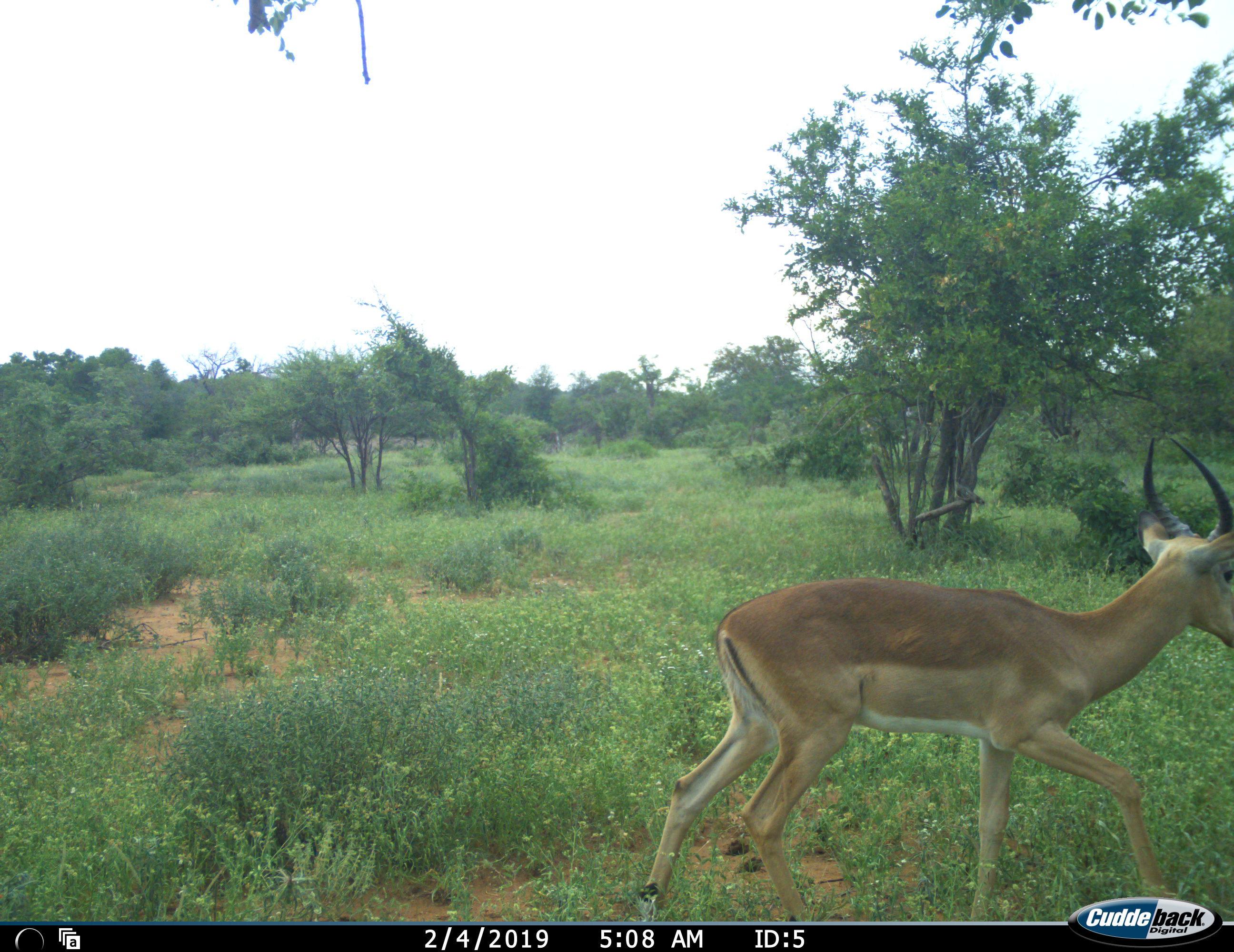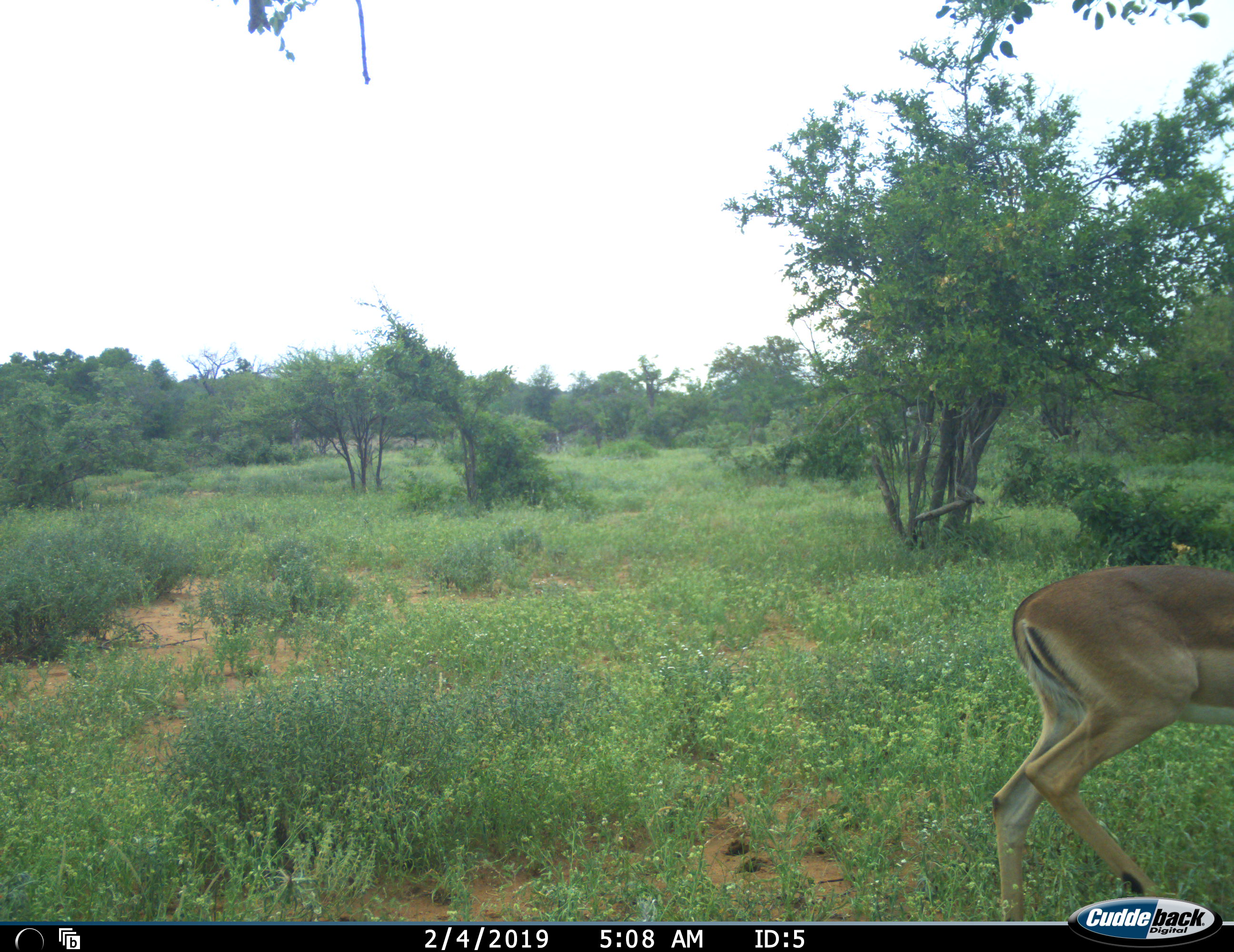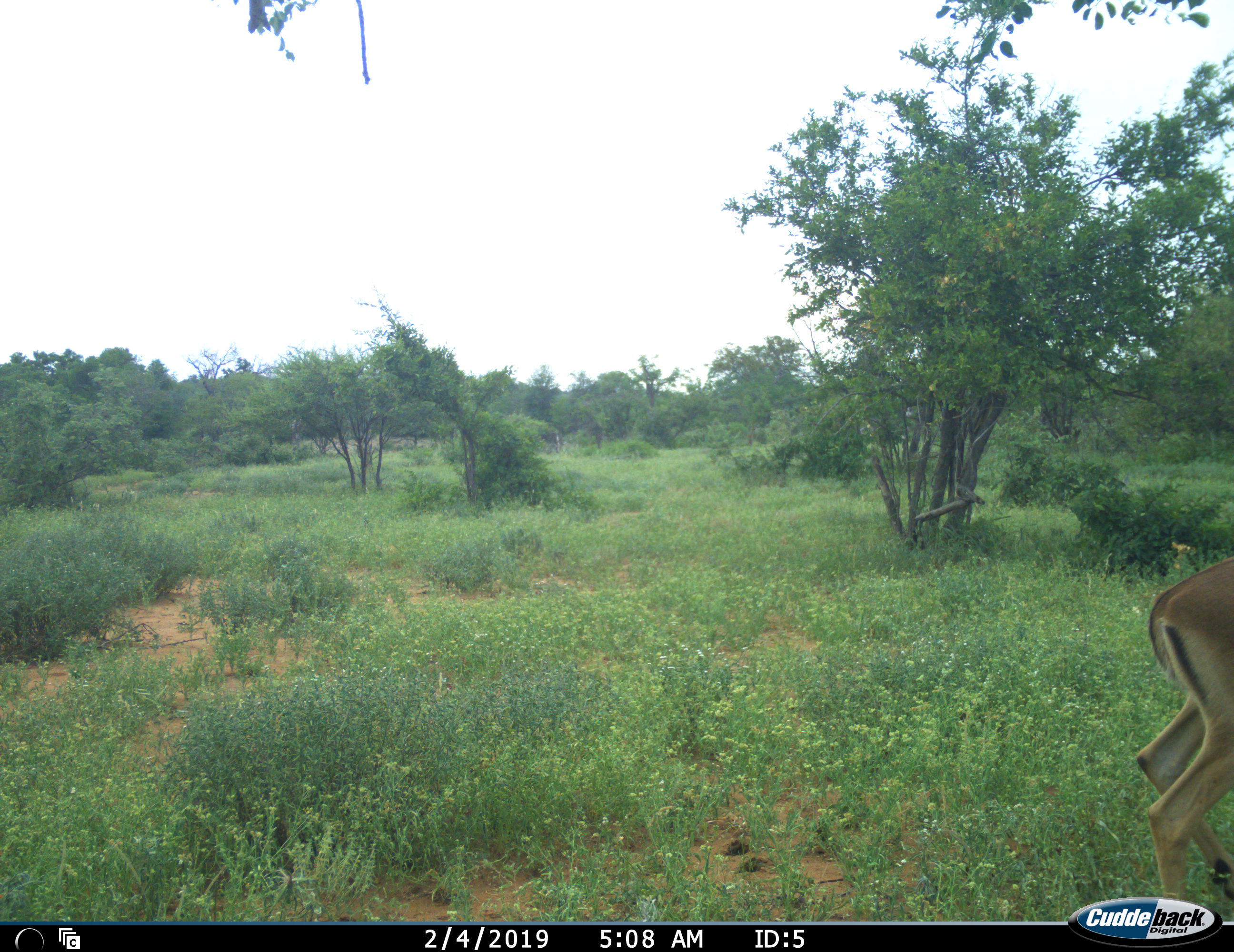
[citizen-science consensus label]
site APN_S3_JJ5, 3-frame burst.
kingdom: Animalia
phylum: Chordata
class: Mammalia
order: Artiodactyla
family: Bovidae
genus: Aepyceros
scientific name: Aepyceros melampus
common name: impala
Impala (Aepyceros melampus), count 1. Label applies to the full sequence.